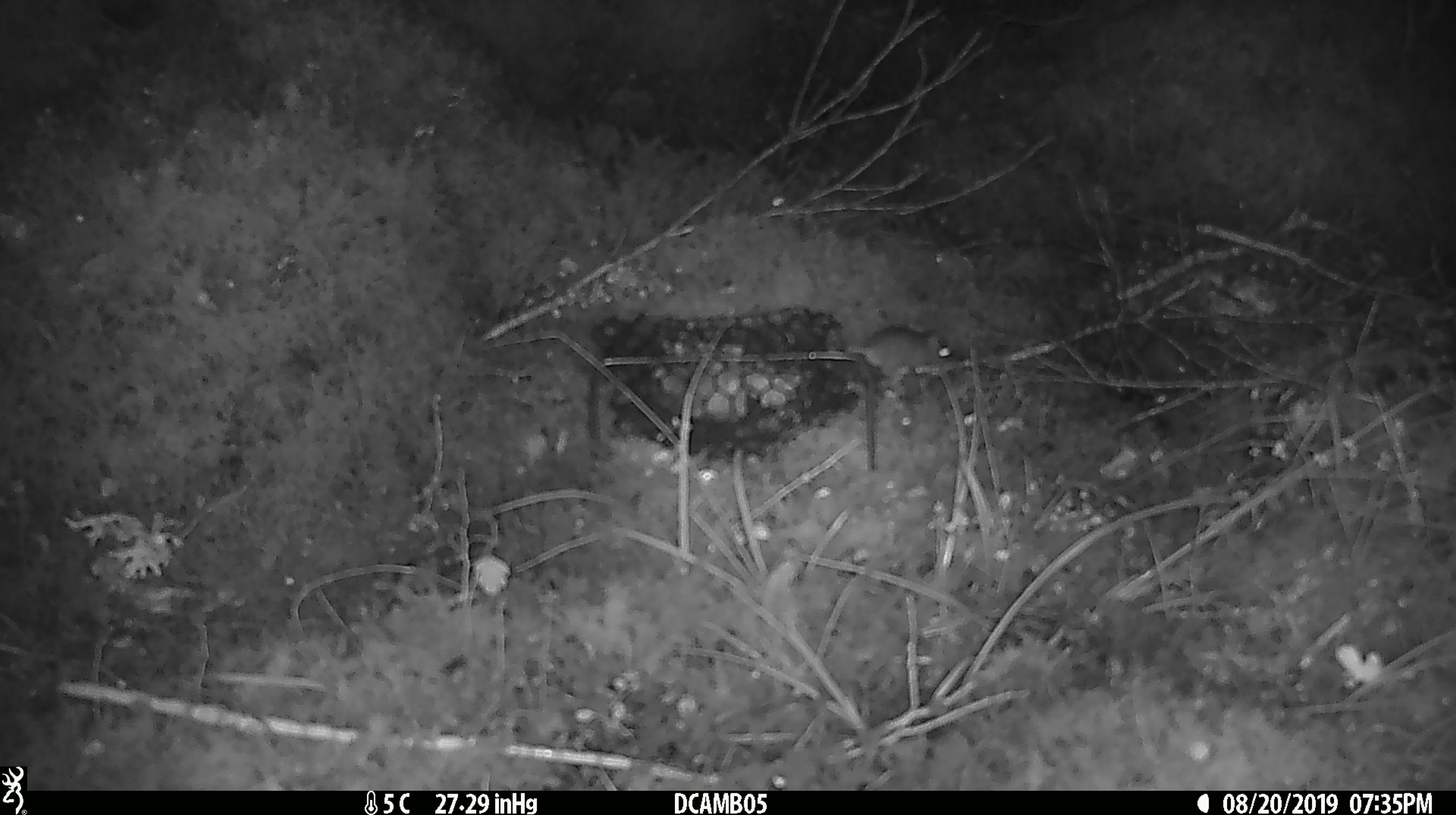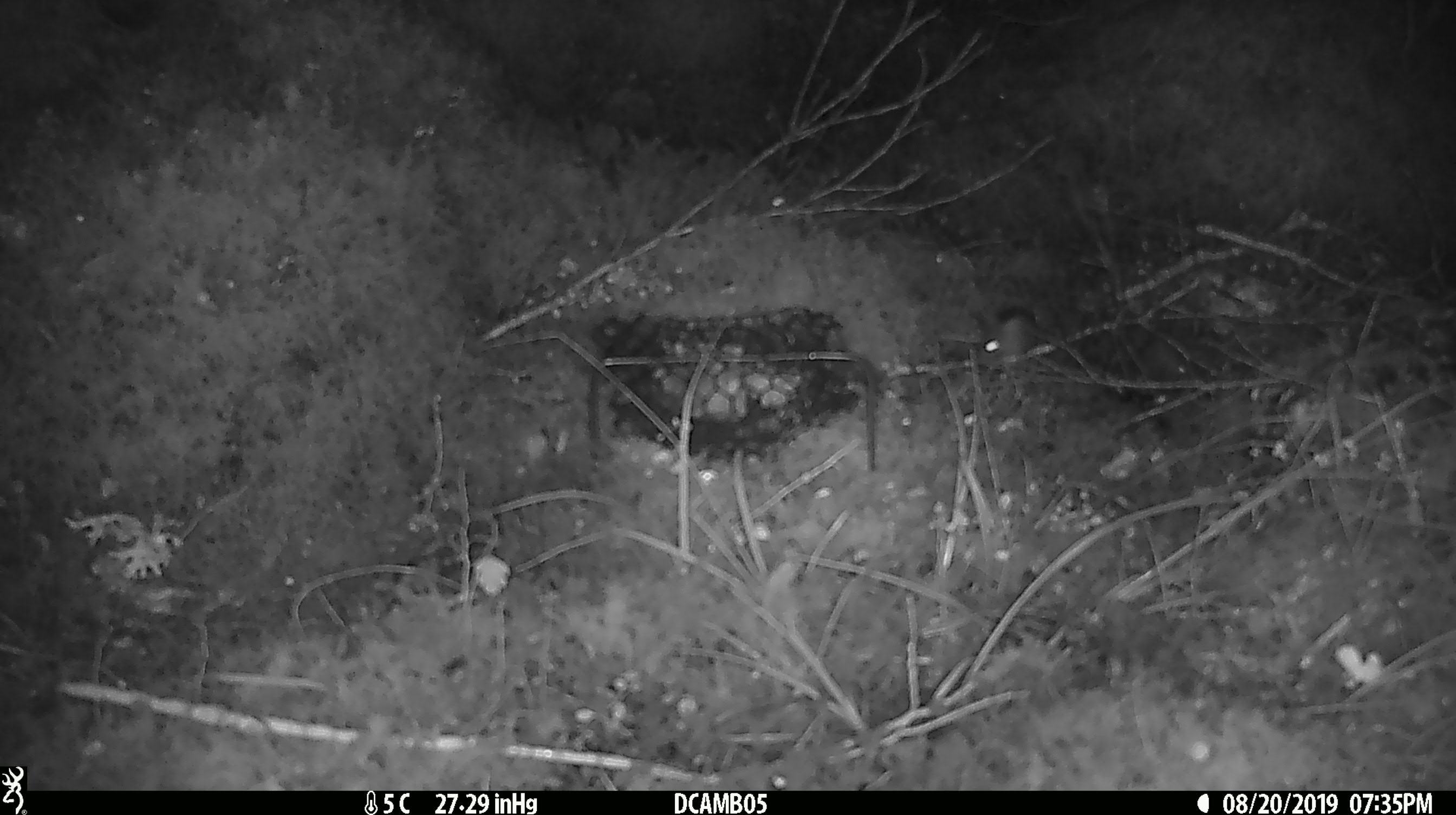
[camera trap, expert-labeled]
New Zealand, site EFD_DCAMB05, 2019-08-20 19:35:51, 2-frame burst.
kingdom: Animalia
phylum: Chordata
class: Mammalia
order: Rodentia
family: Muridae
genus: Mus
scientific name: Mus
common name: mouse